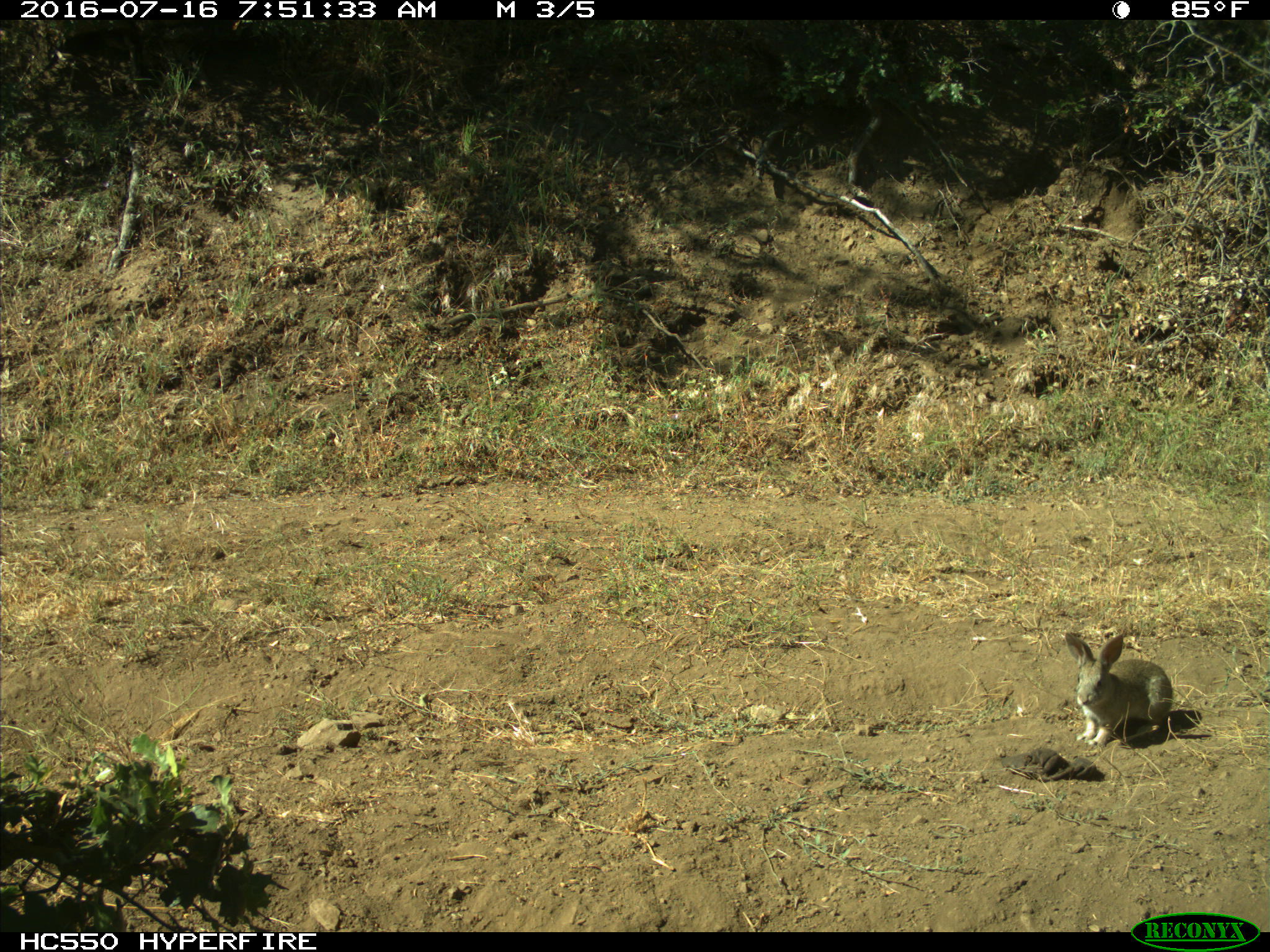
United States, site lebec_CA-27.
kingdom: Animalia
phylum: Chordata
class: Mammalia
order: Lagomorpha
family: Leporidae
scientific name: Leporidae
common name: rabbits and hares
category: unidentified rabbit